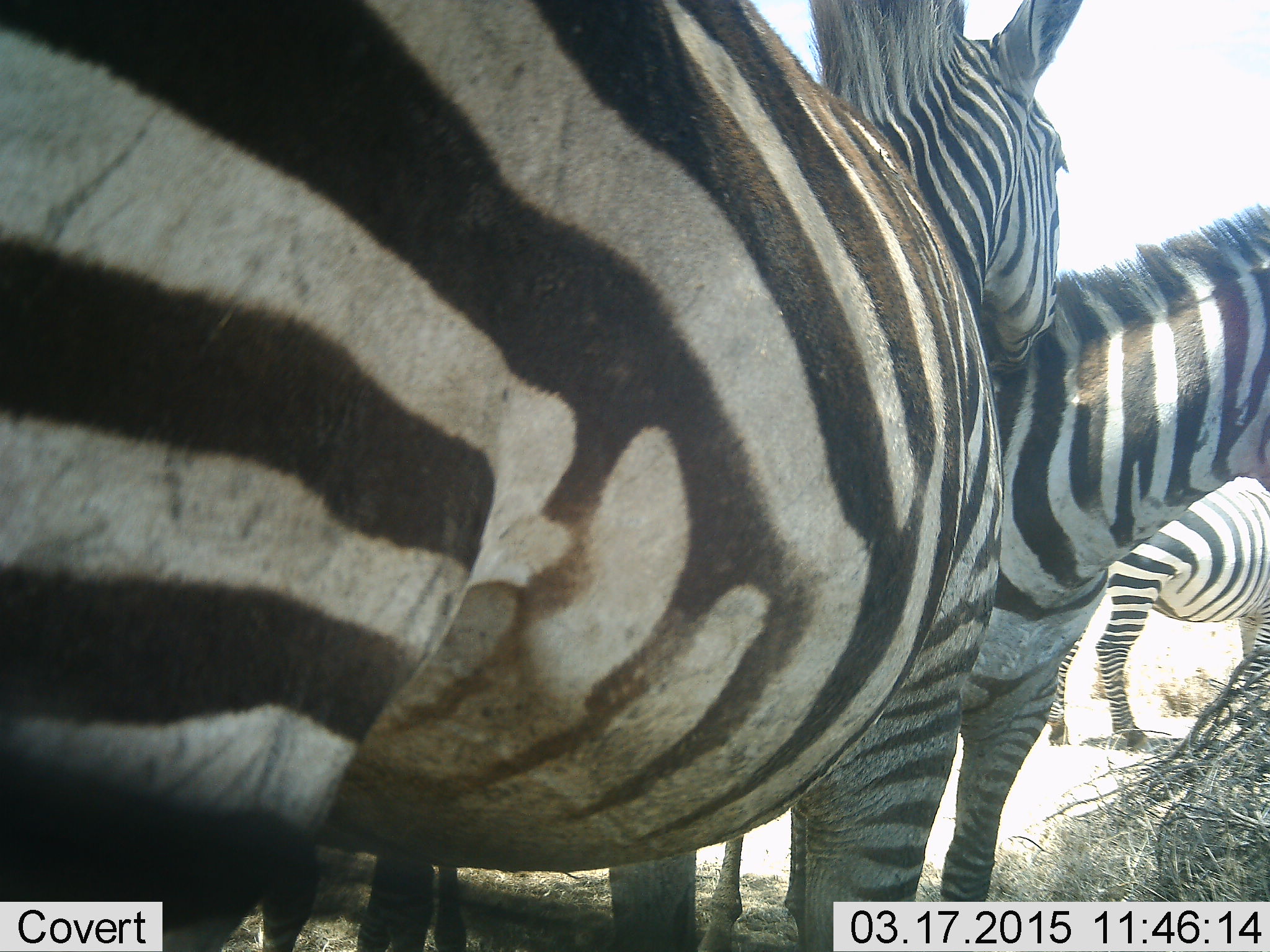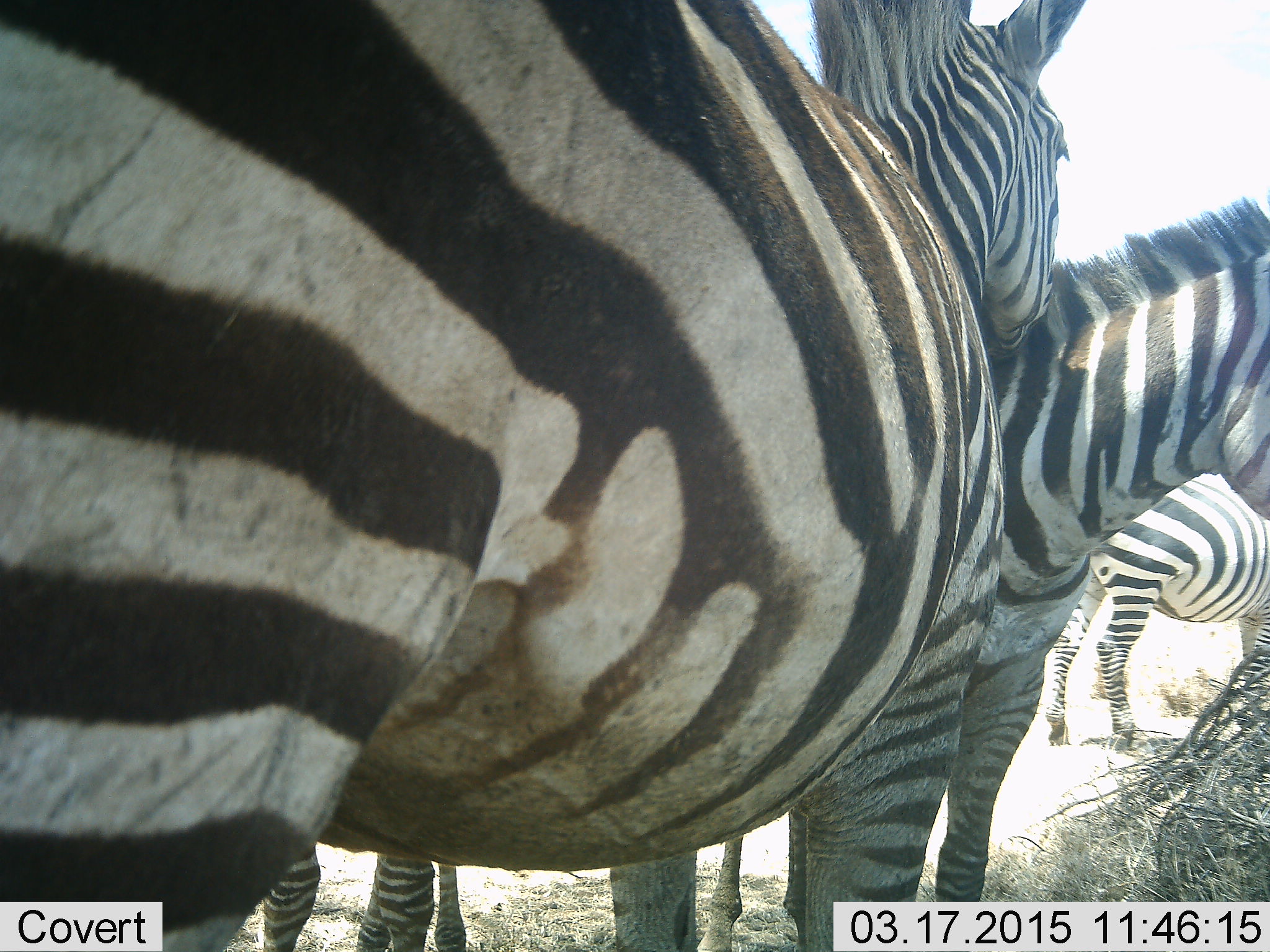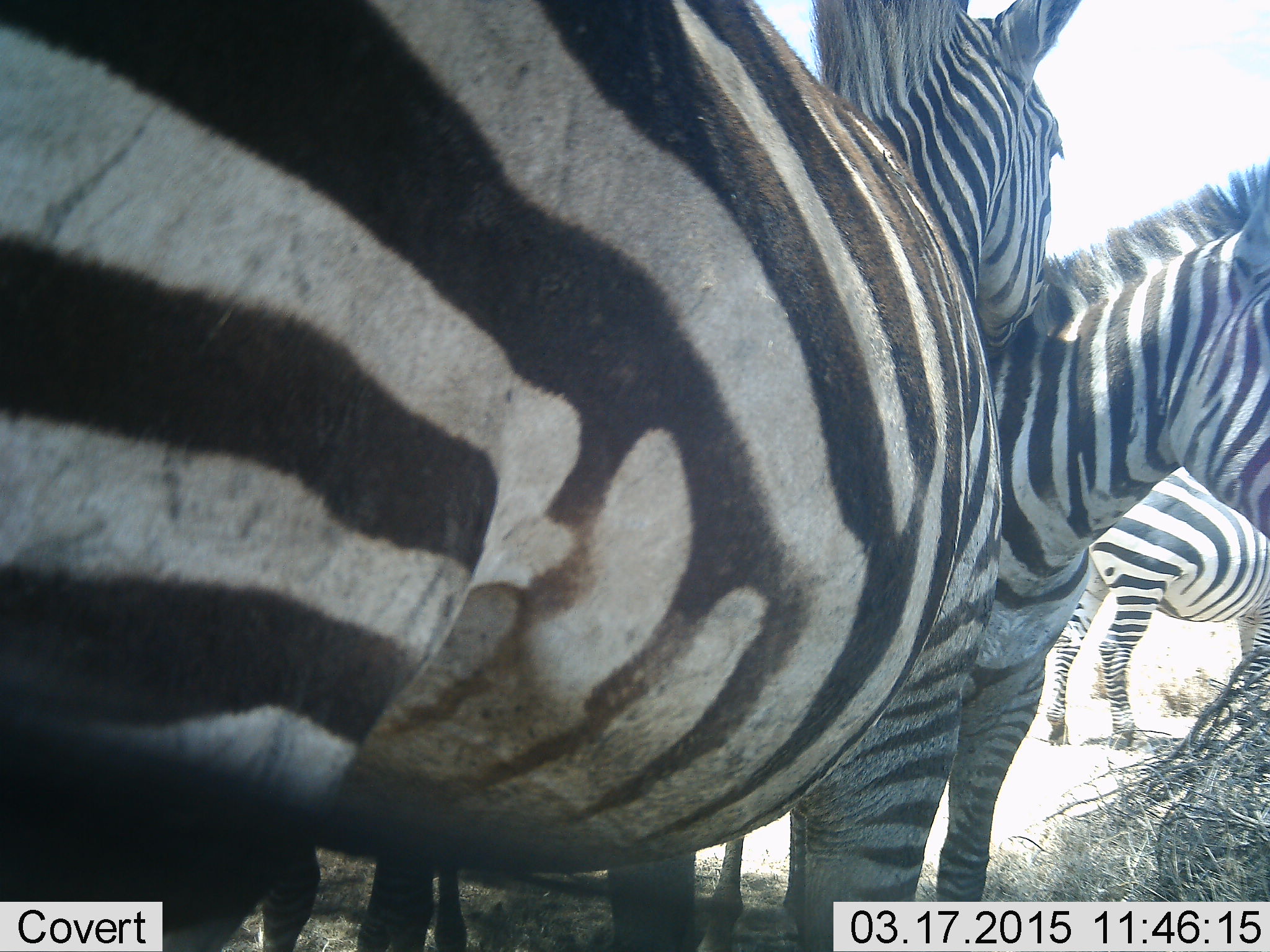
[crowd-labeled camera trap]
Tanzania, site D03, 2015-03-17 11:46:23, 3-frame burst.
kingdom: Animalia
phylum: Chordata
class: Mammalia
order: Perissodactyla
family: Equidae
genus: Equus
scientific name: Equus quagga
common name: plains zebra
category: zebra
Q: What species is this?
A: Zebra (plains zebra) (Equus quagga).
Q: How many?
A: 3.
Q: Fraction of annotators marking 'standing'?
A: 70%.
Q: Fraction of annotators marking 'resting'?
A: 0%.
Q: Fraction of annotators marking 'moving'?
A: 10%.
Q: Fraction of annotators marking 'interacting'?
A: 60%.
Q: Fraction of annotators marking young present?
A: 0%.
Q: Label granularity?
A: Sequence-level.